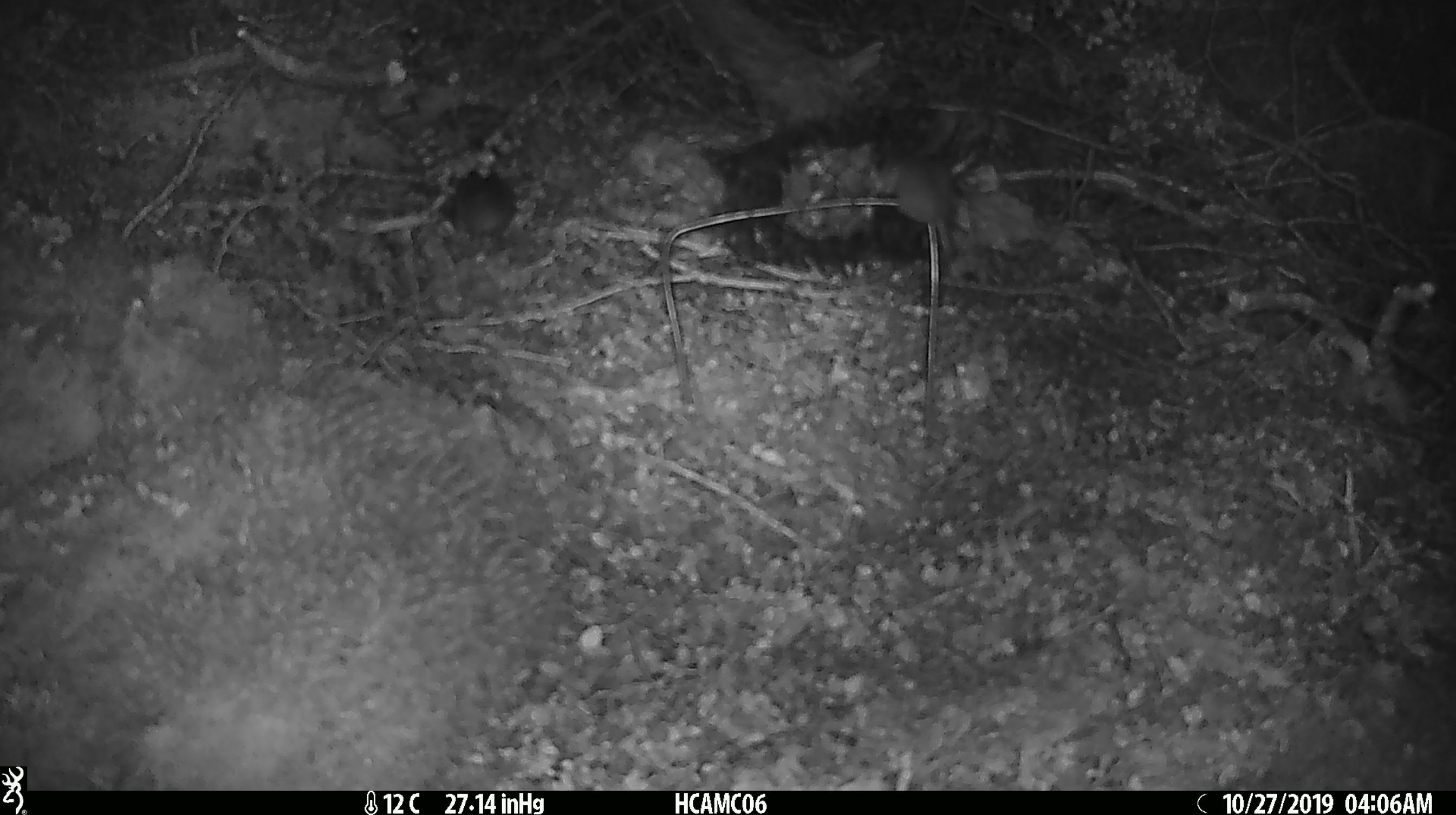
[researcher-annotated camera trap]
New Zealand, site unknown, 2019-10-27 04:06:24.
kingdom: Animalia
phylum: Chordata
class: Mammalia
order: Rodentia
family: Muridae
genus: Mus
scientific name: Mus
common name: mouse